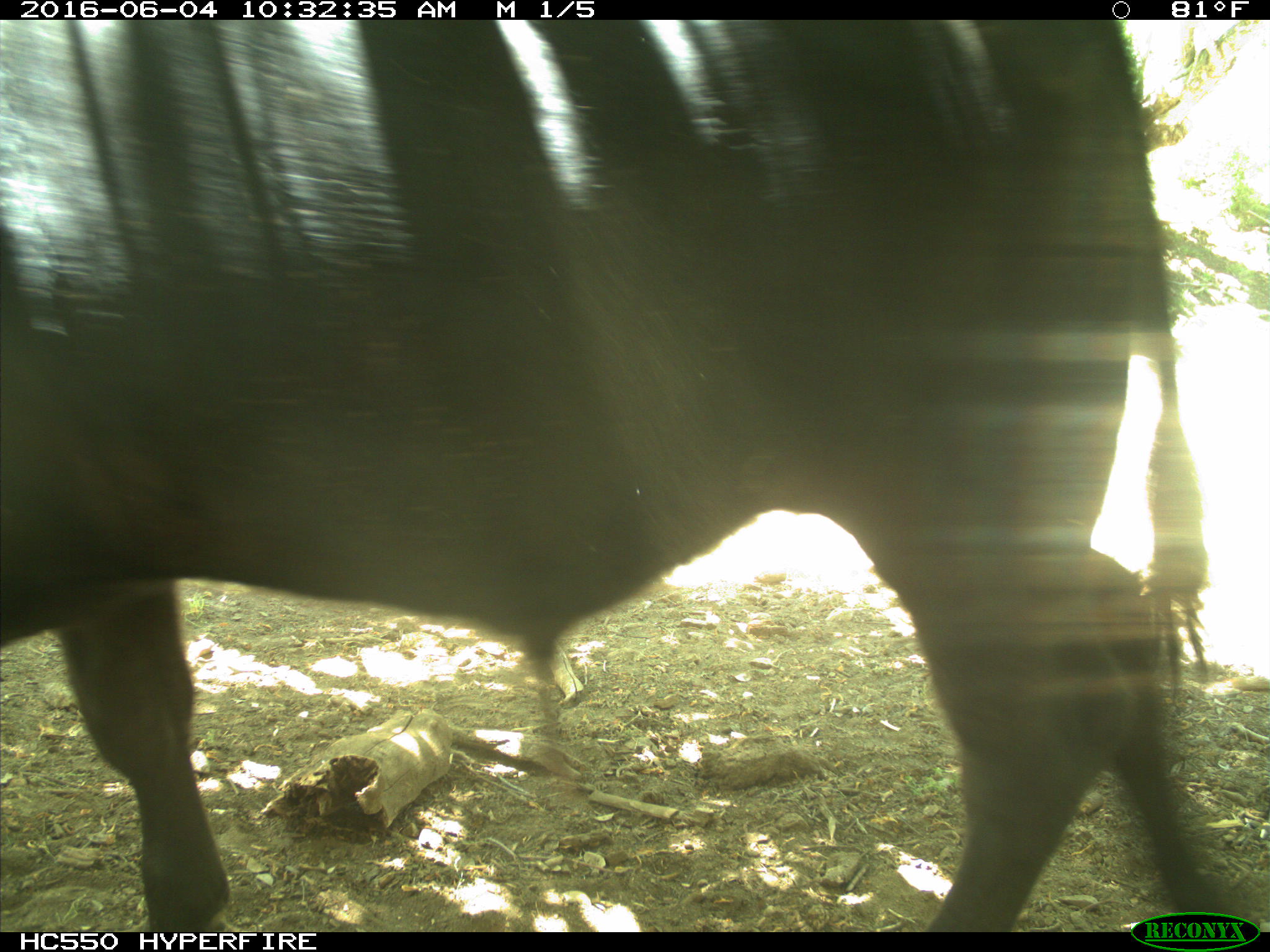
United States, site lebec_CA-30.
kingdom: Animalia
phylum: Chordata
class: Mammalia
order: Artiodactyla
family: Bovidae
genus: Bos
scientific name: Bos taurus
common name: domestic cow